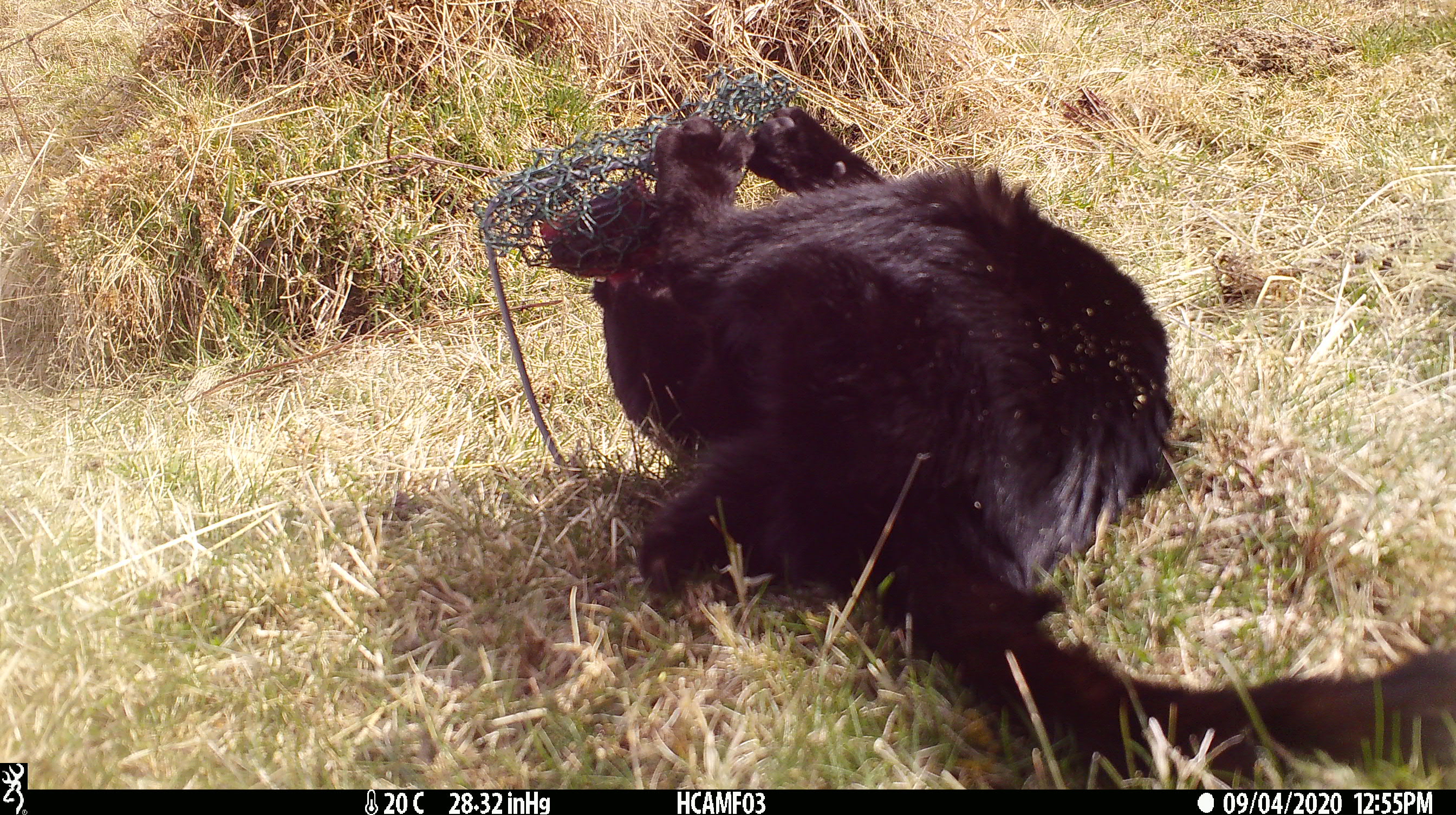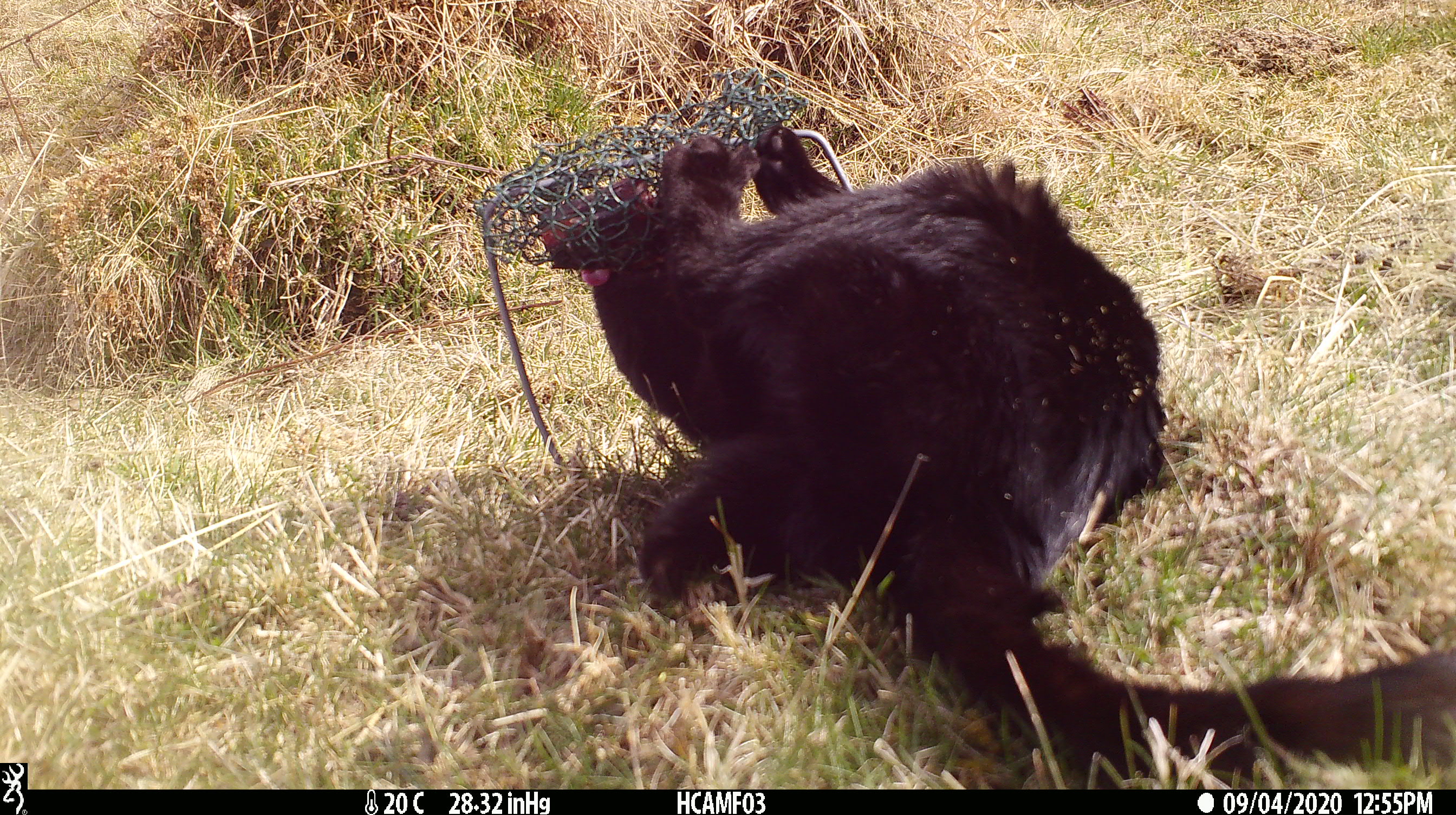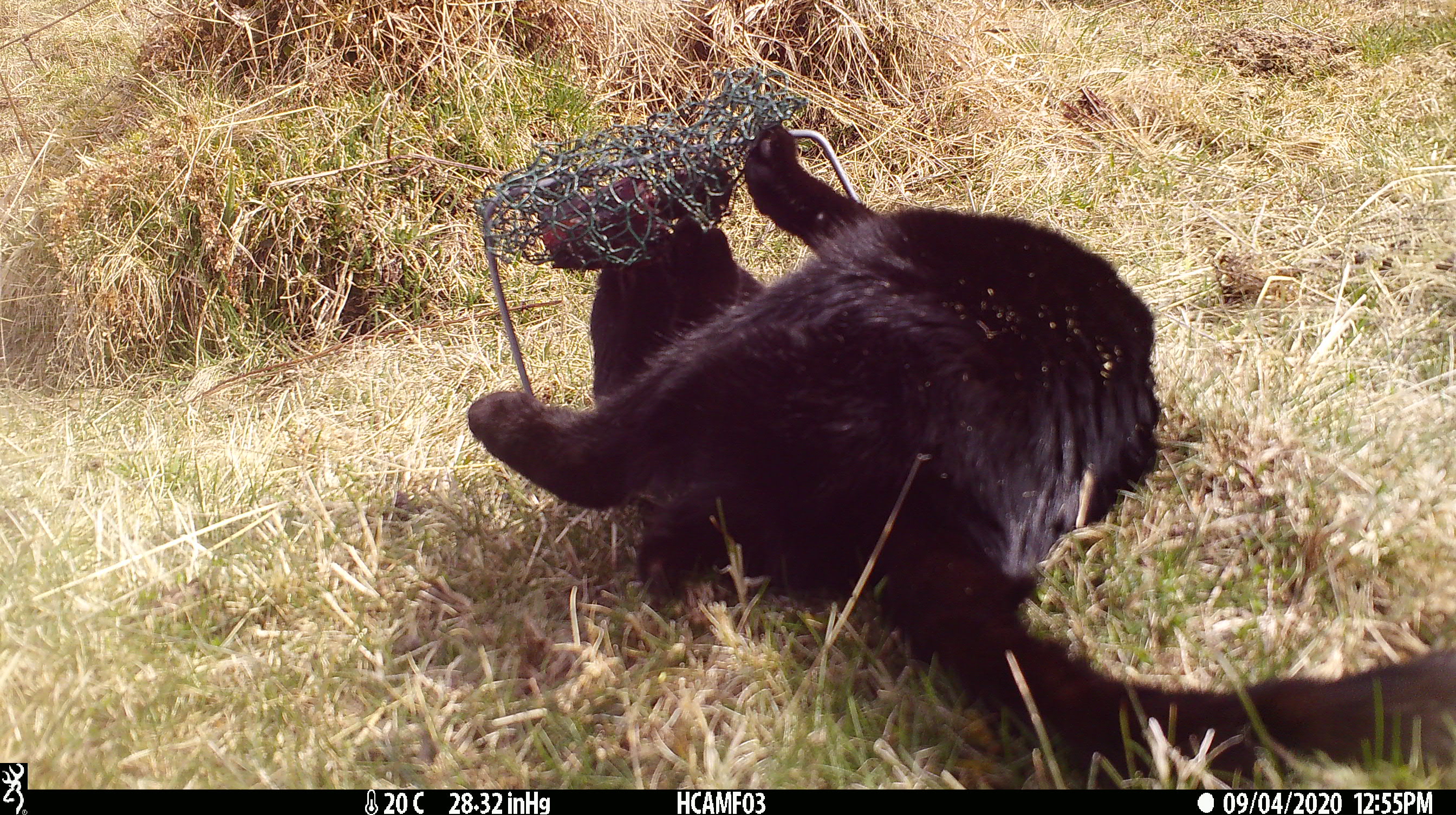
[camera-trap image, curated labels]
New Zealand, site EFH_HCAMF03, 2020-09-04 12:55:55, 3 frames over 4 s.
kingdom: Animalia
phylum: Chordata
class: Mammalia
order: Carnivora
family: Felidae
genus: Felis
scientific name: Felis catus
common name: domestic cat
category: cat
Cat (domestic cat) (Felis catus).